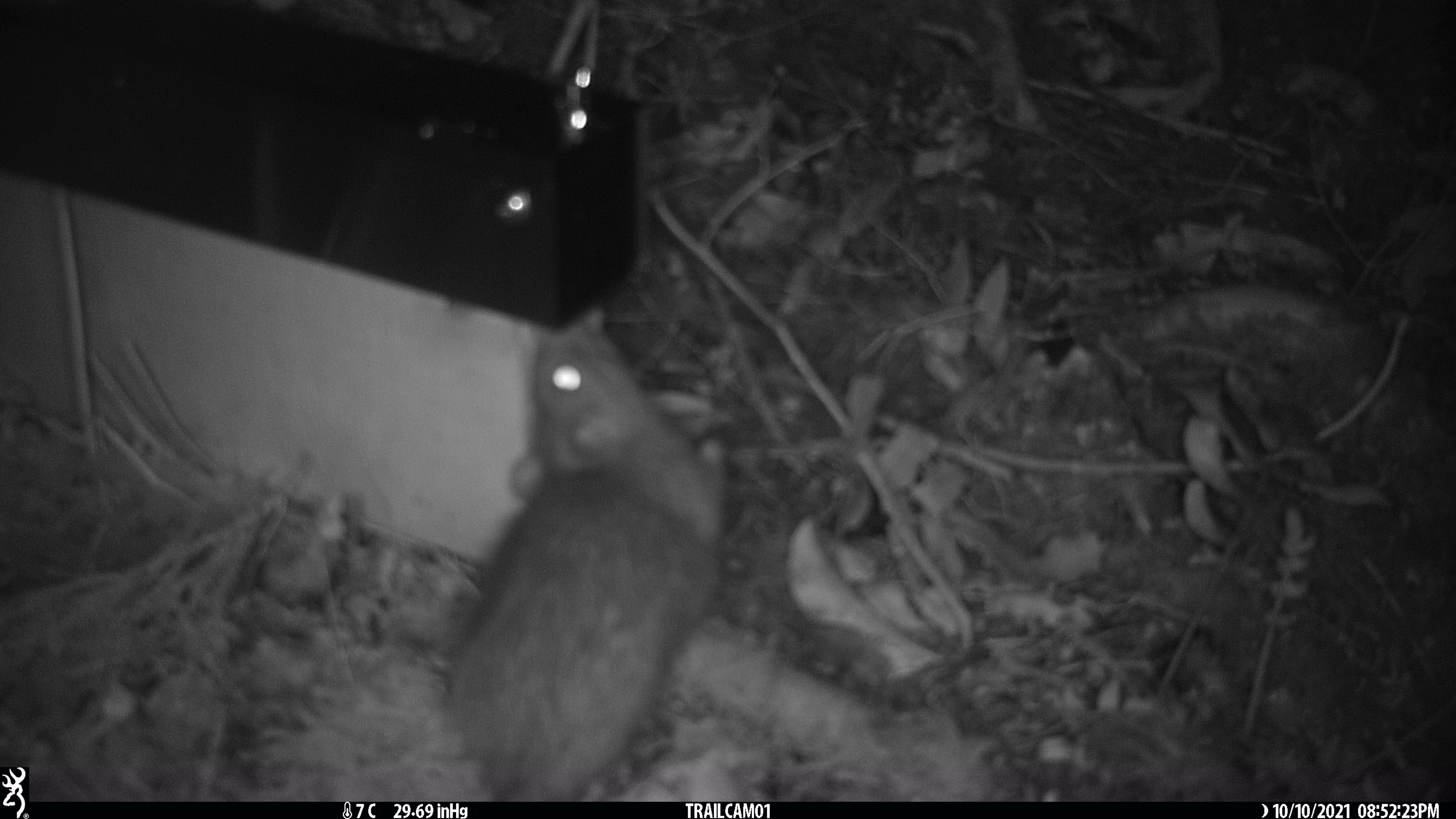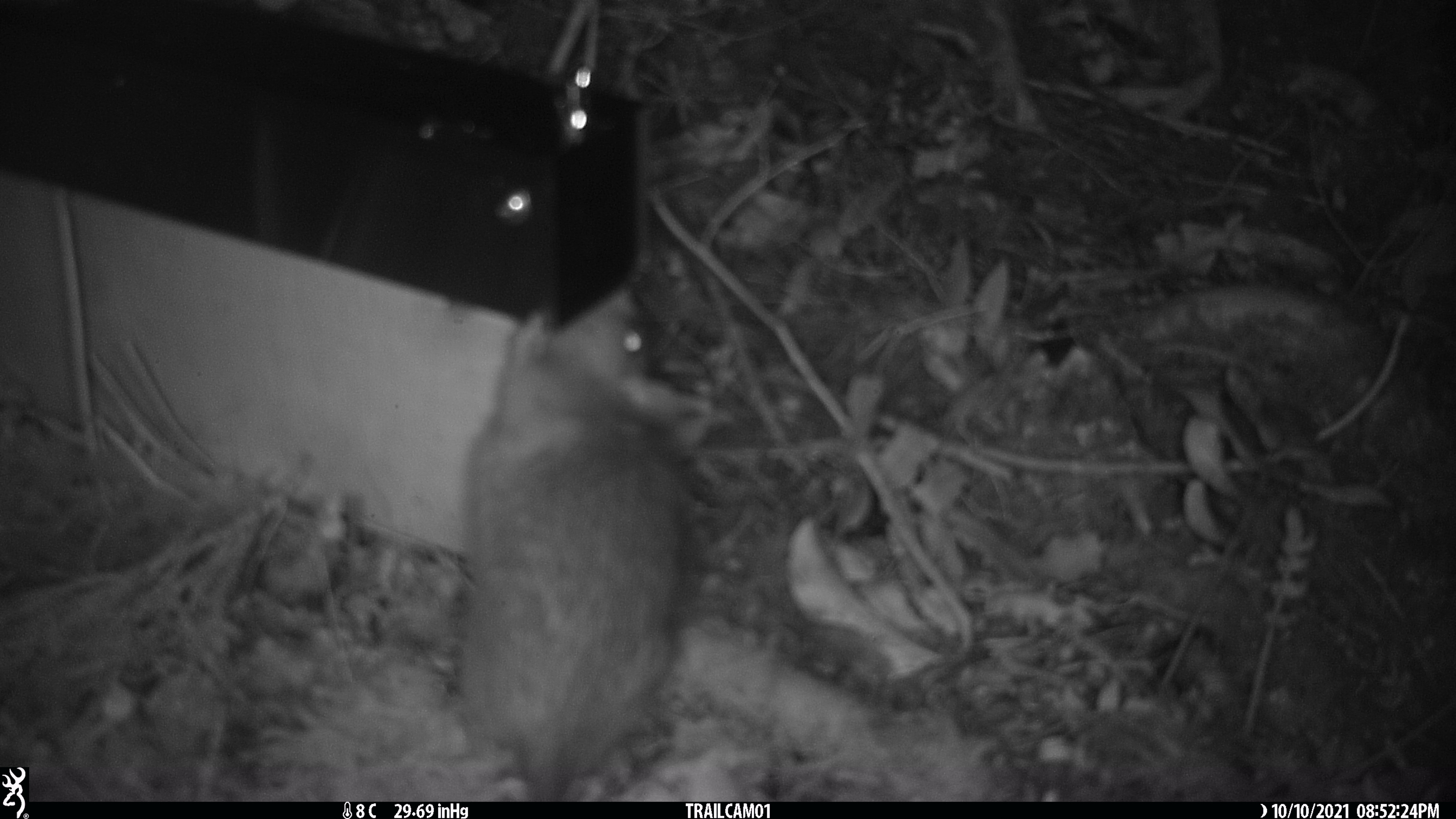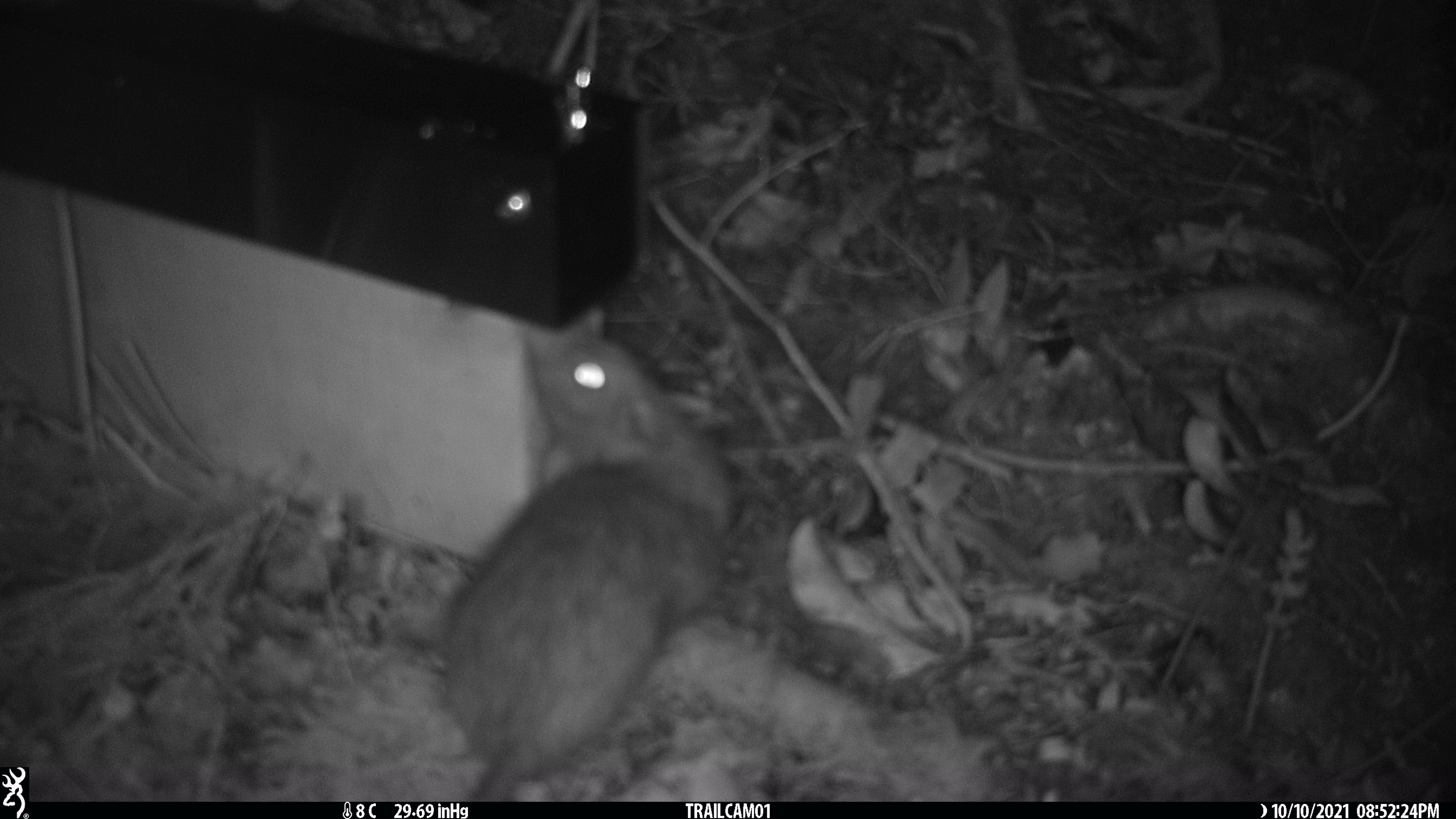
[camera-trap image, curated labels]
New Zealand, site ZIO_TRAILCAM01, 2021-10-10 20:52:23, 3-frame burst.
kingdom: Animalia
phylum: Chordata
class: Mammalia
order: Rodentia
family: Muridae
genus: Rattus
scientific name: Rattus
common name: rat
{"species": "rat (Rattus)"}